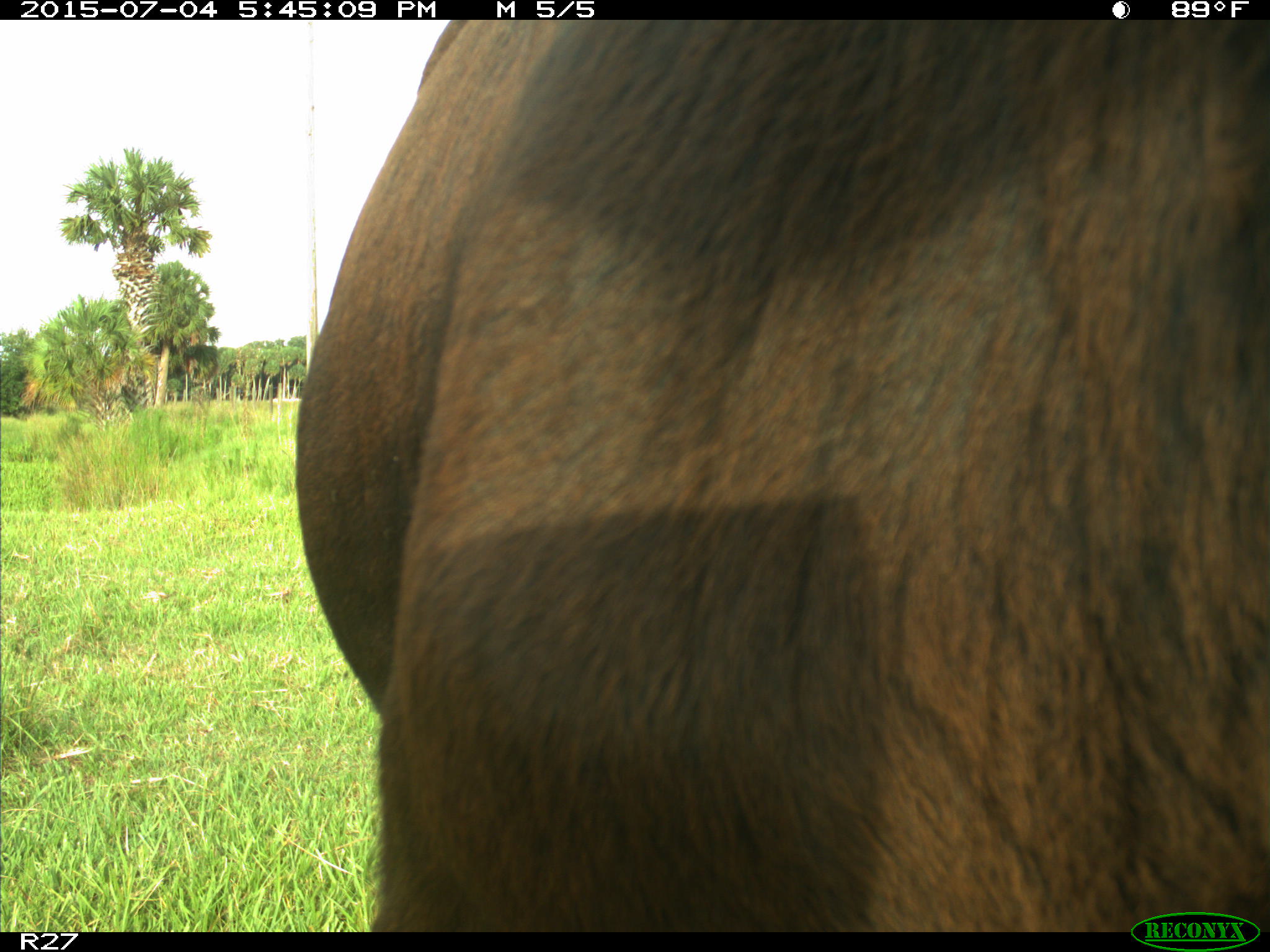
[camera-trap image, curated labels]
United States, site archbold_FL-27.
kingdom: Animalia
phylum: Chordata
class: Mammalia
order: Artiodactyla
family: Bovidae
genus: Bos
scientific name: Bos taurus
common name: domestic cow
Bos taurus (domestic cow).